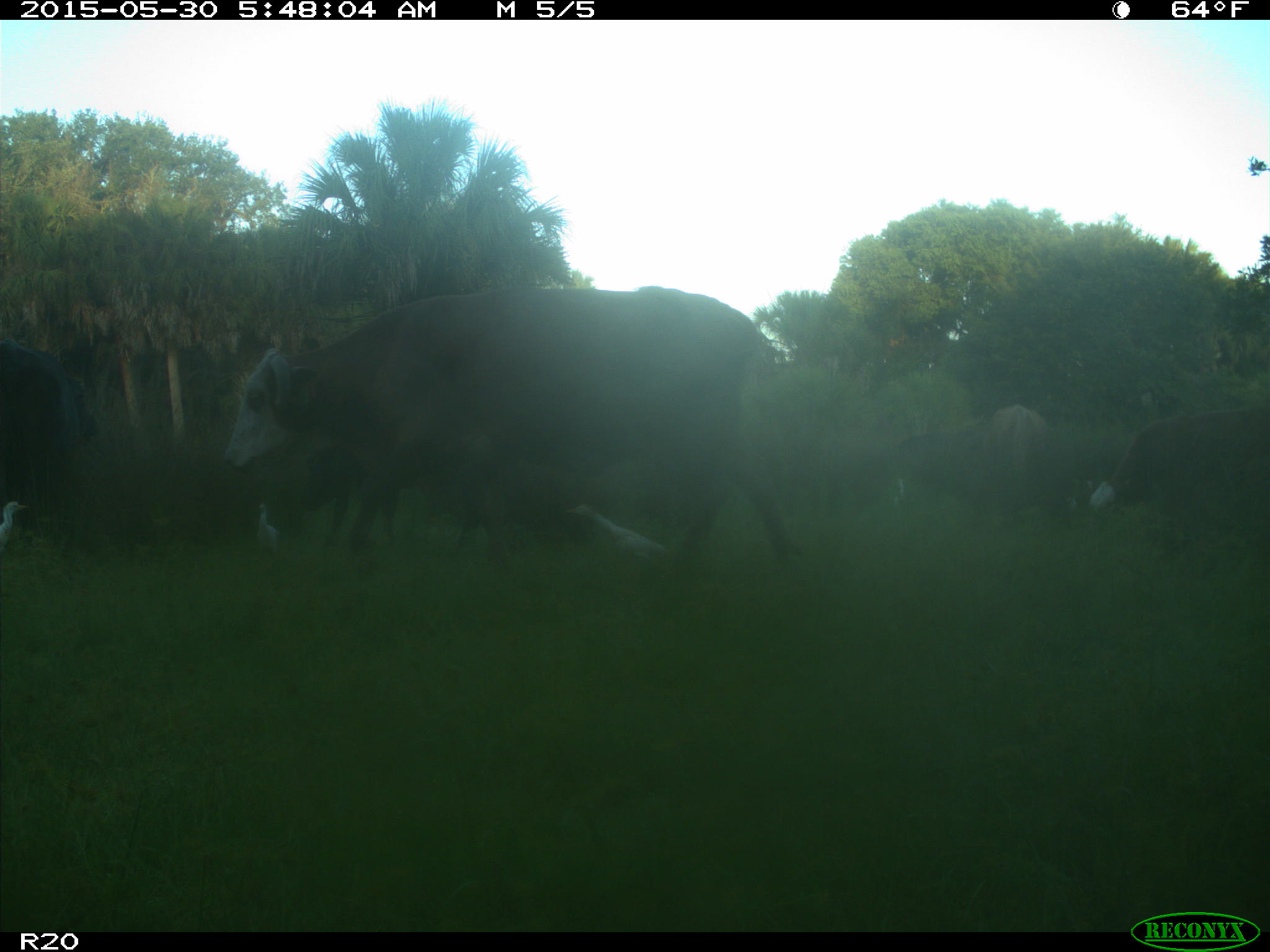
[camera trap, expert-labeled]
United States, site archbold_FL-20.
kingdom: Animalia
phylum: Chordata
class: Mammalia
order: Artiodactyla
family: Bovidae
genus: Bos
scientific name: Bos taurus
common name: domestic cow